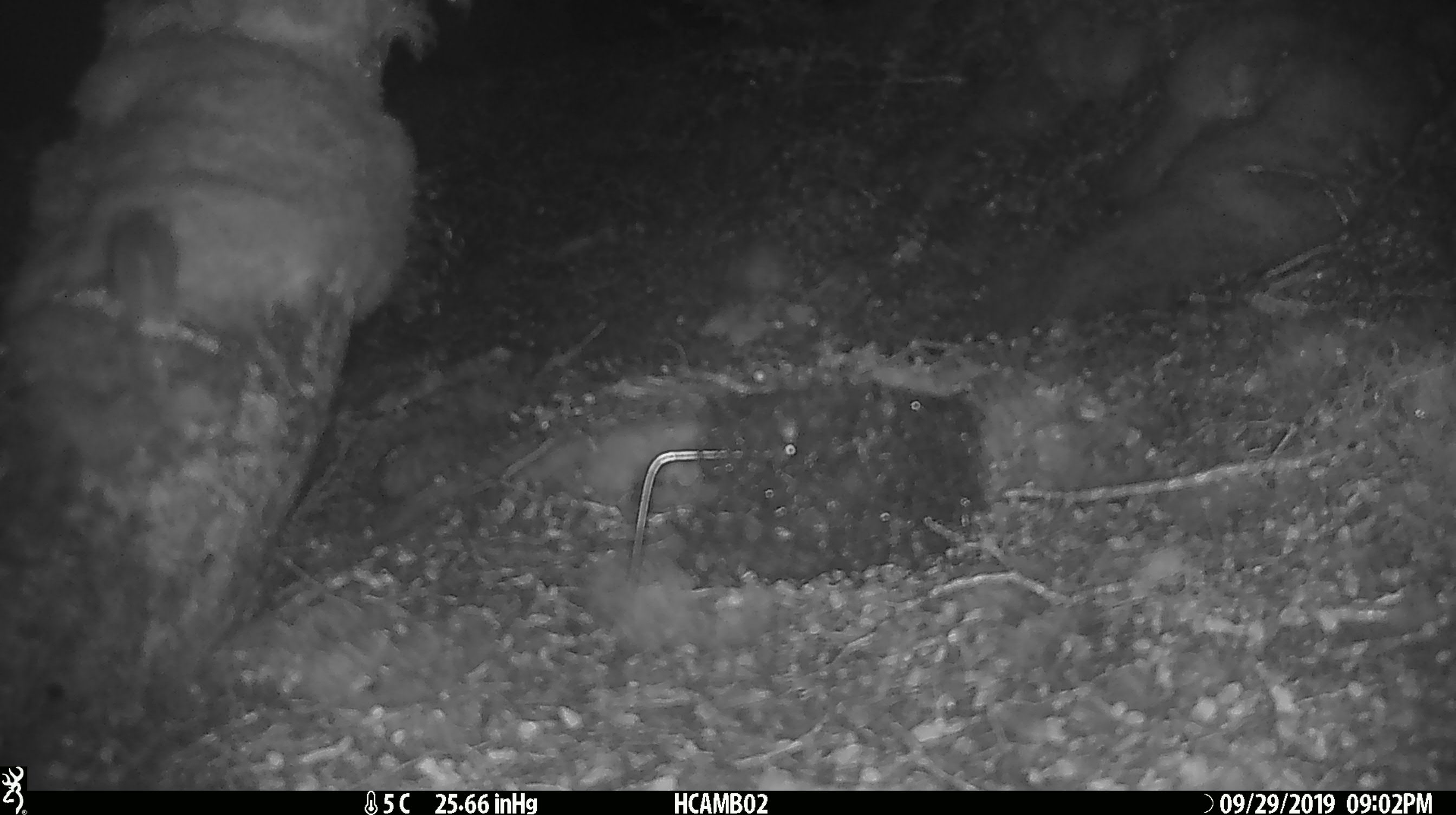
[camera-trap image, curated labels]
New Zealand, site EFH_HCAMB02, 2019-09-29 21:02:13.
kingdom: Animalia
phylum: Chordata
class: Mammalia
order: Rodentia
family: Muridae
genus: Mus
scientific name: Mus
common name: mouse